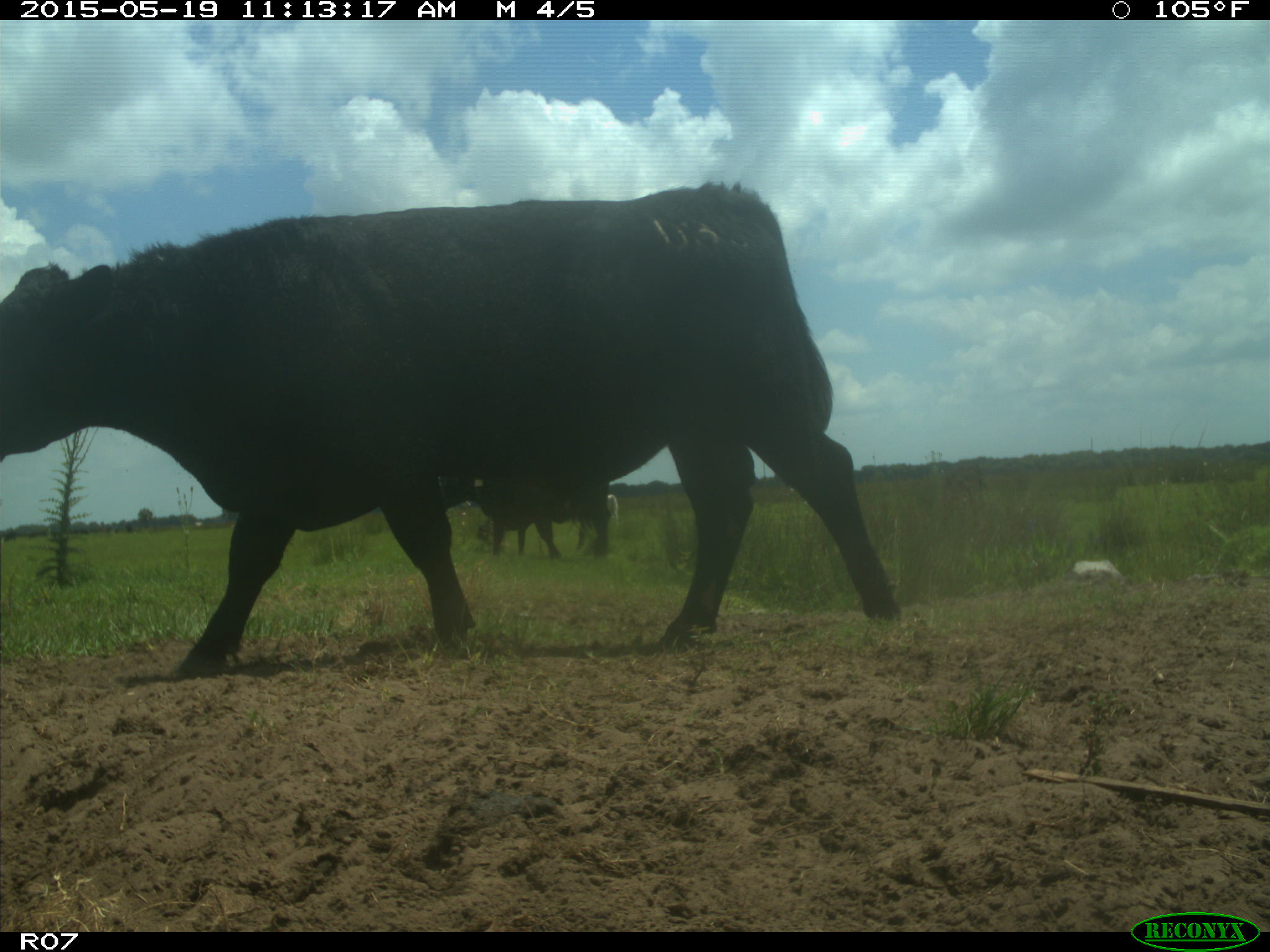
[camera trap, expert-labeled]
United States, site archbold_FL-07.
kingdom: Animalia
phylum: Chordata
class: Mammalia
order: Artiodactyla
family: Bovidae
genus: Bos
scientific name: Bos taurus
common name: domestic cow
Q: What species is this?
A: Bos taurus (domestic cow).